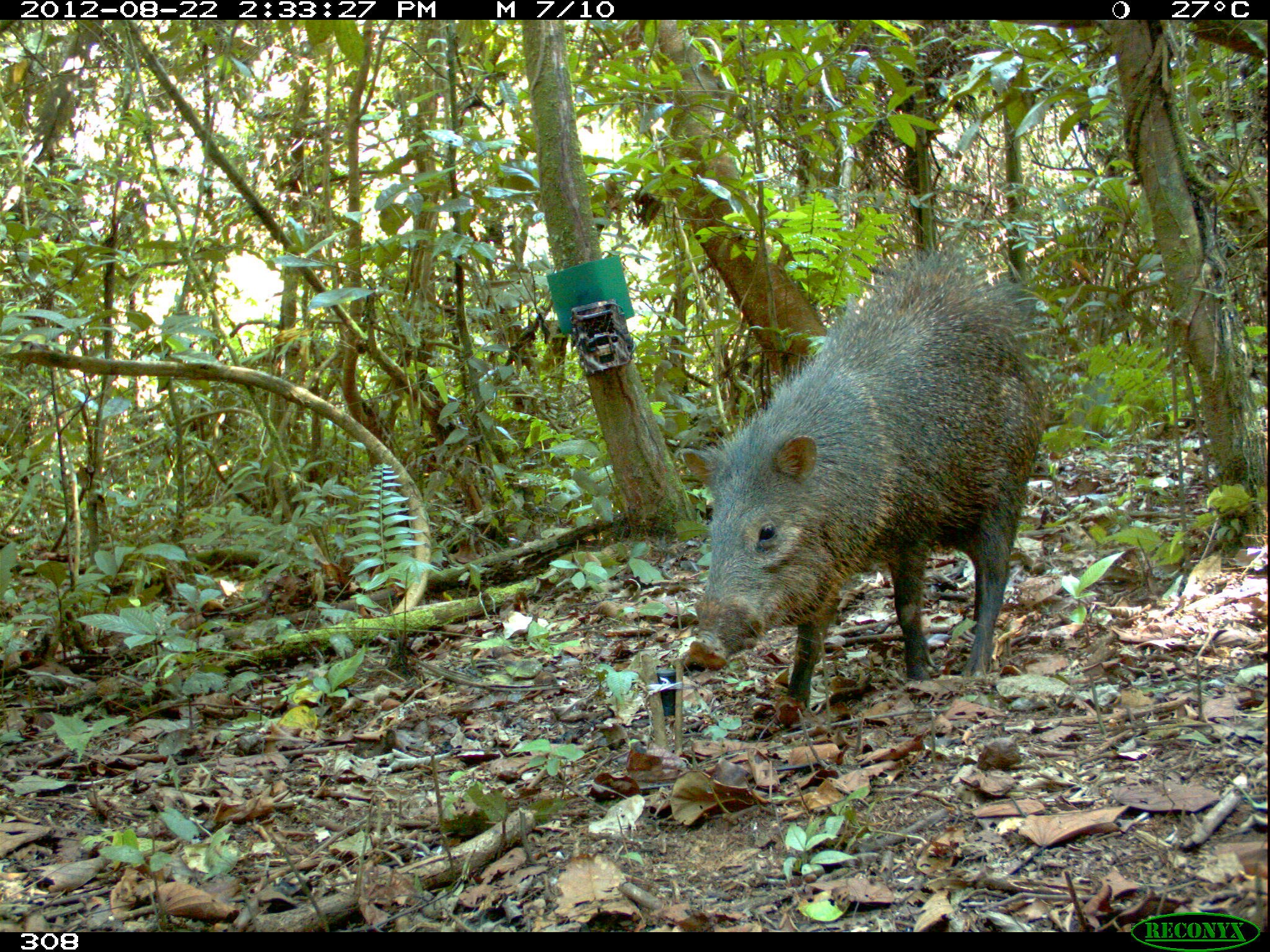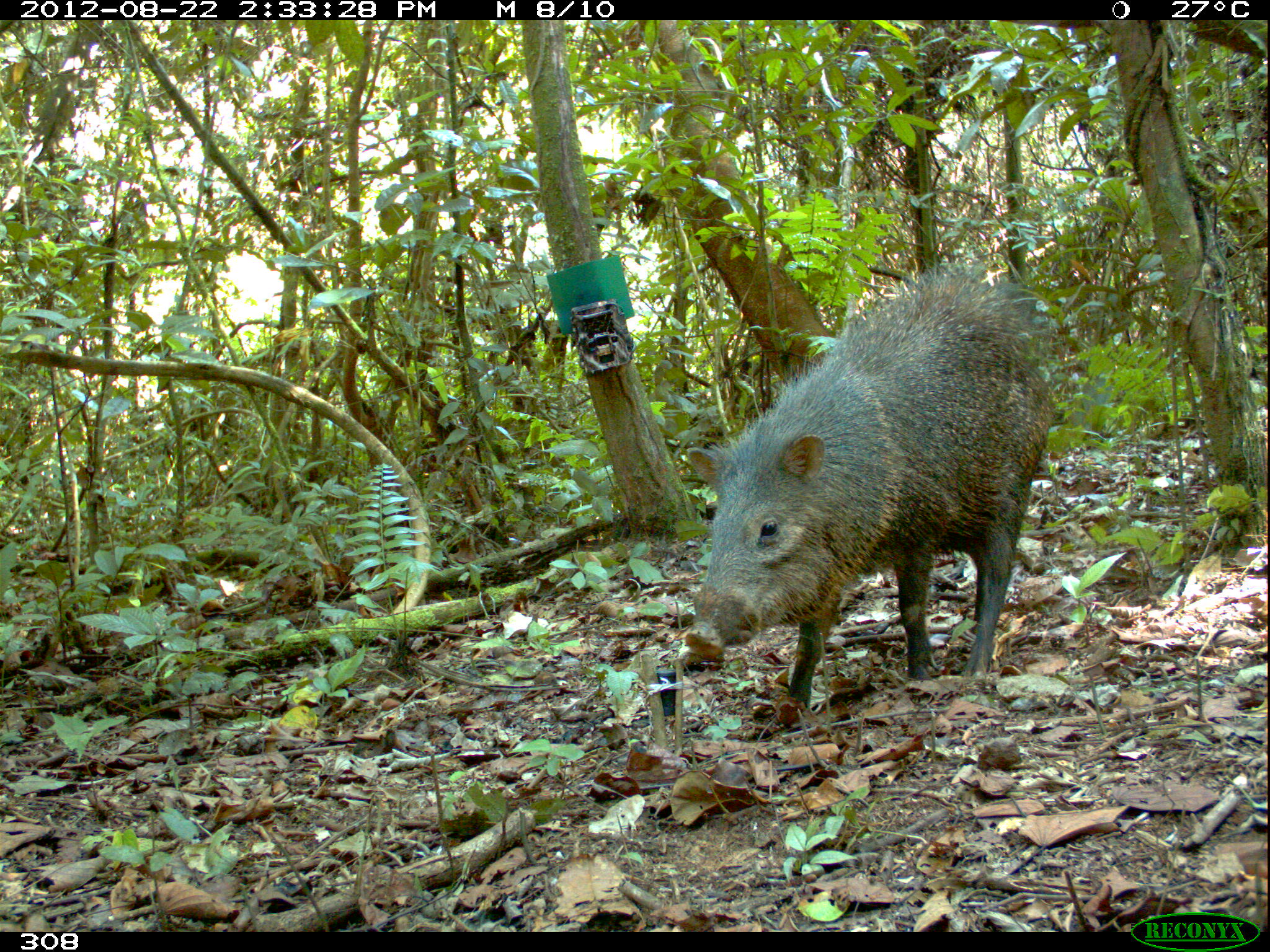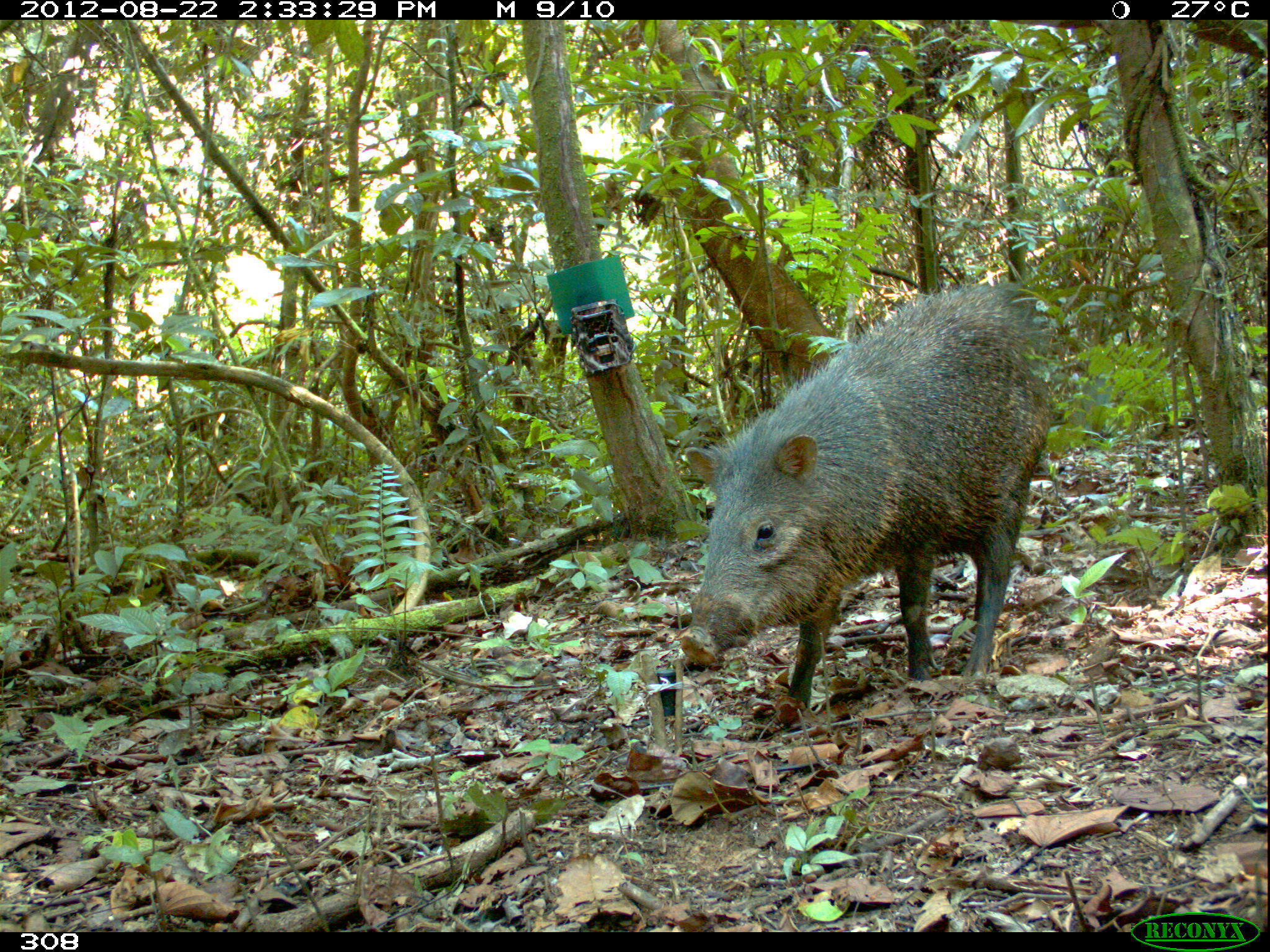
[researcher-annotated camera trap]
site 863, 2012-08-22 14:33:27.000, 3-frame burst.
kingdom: Animalia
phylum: Chordata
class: Mammalia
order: Artiodactyla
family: Tayassuidae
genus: Pecari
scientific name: Pecari tajacu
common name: collared peccary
Pecari tajacu (collared peccary).